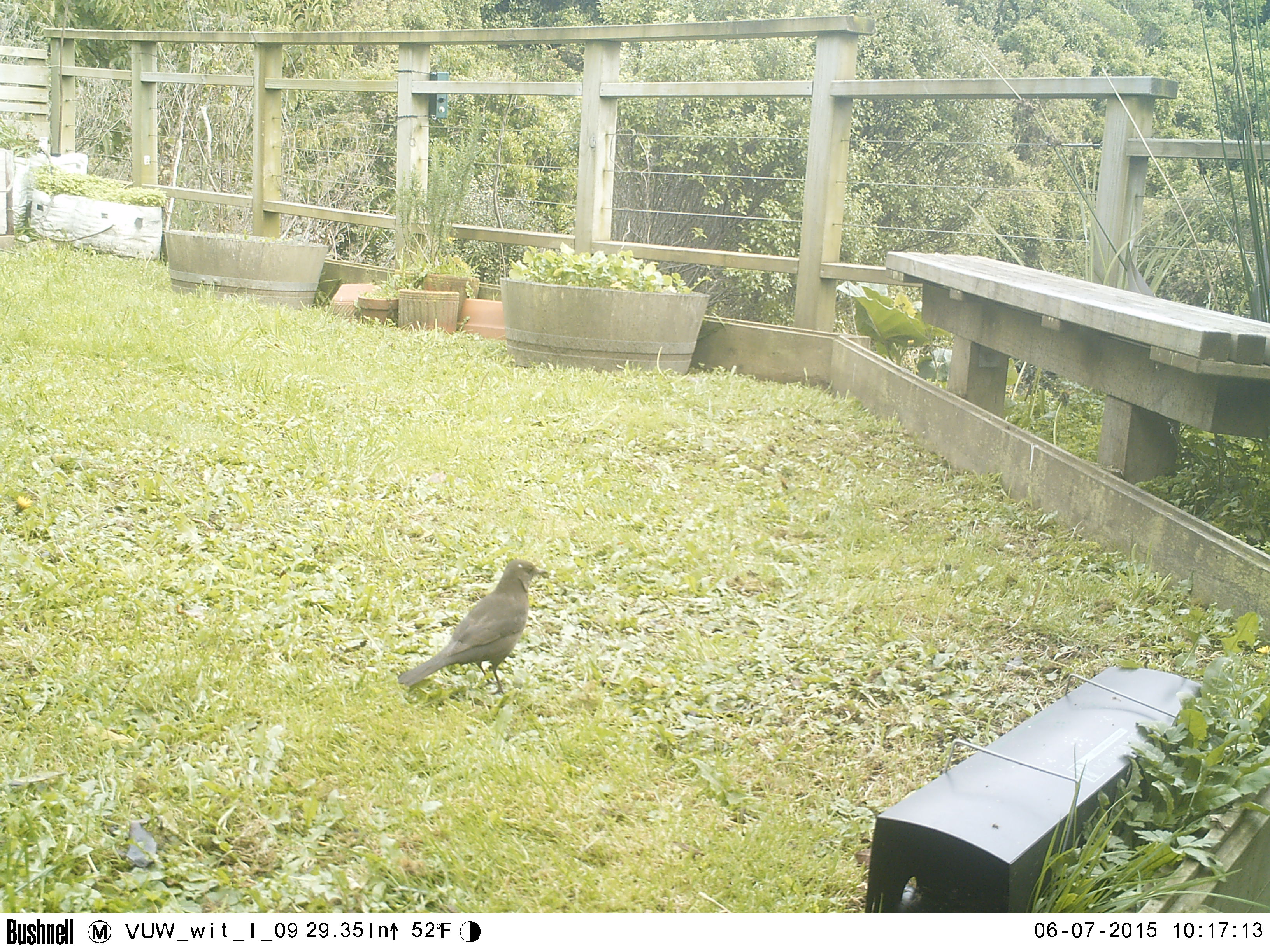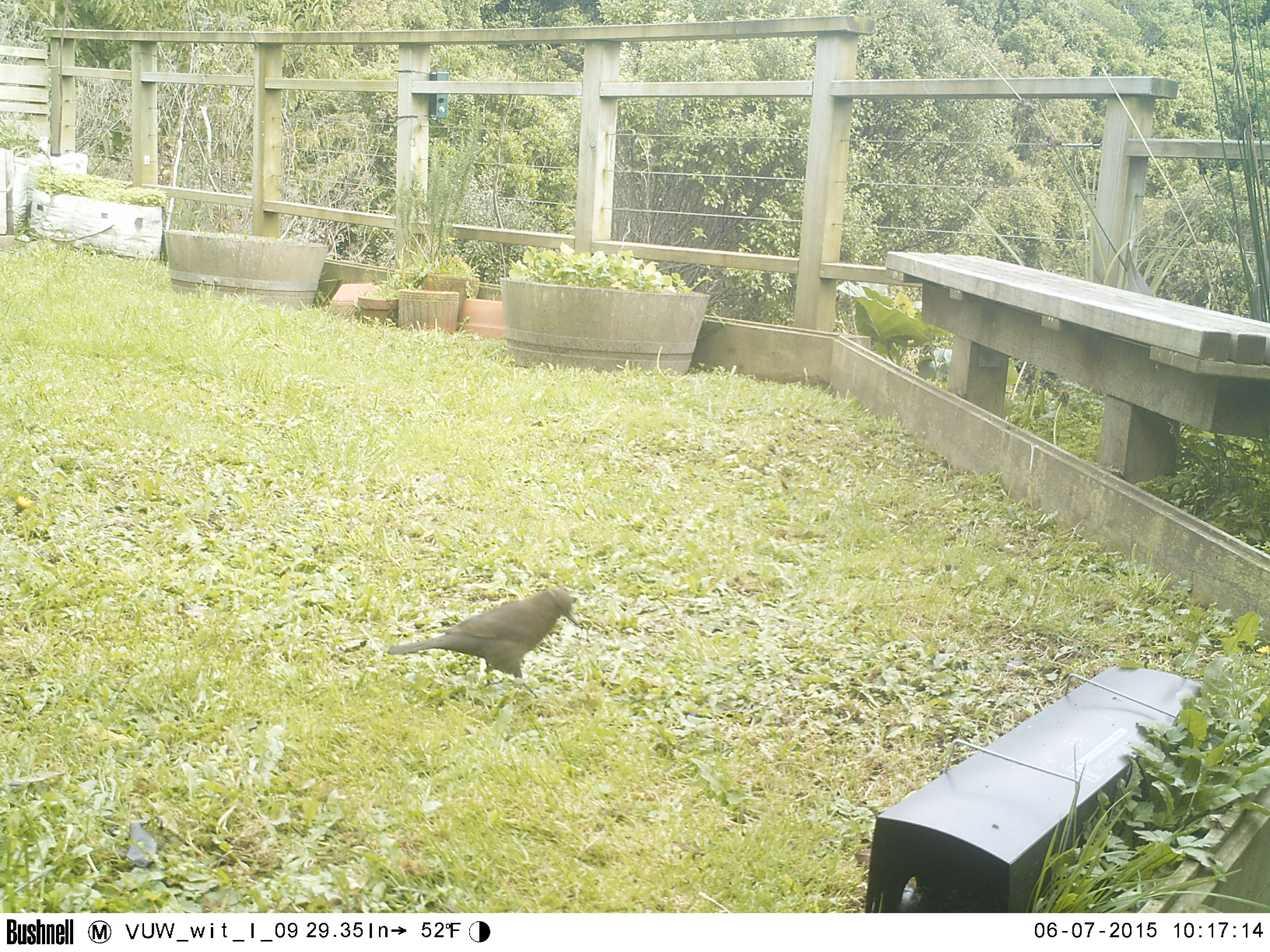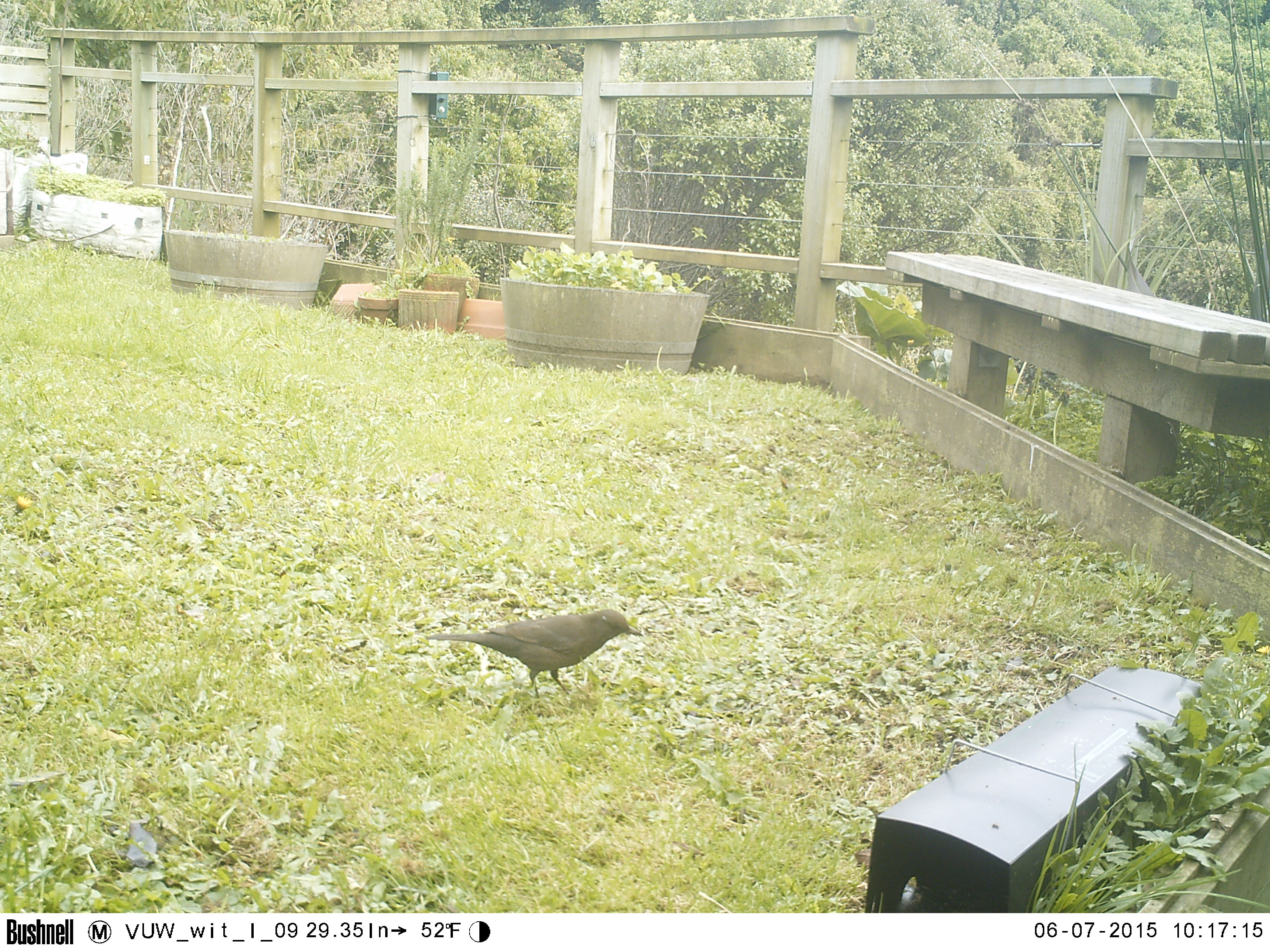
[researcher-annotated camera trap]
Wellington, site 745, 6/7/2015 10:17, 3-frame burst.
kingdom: Animalia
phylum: Chordata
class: Aves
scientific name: Aves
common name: bird